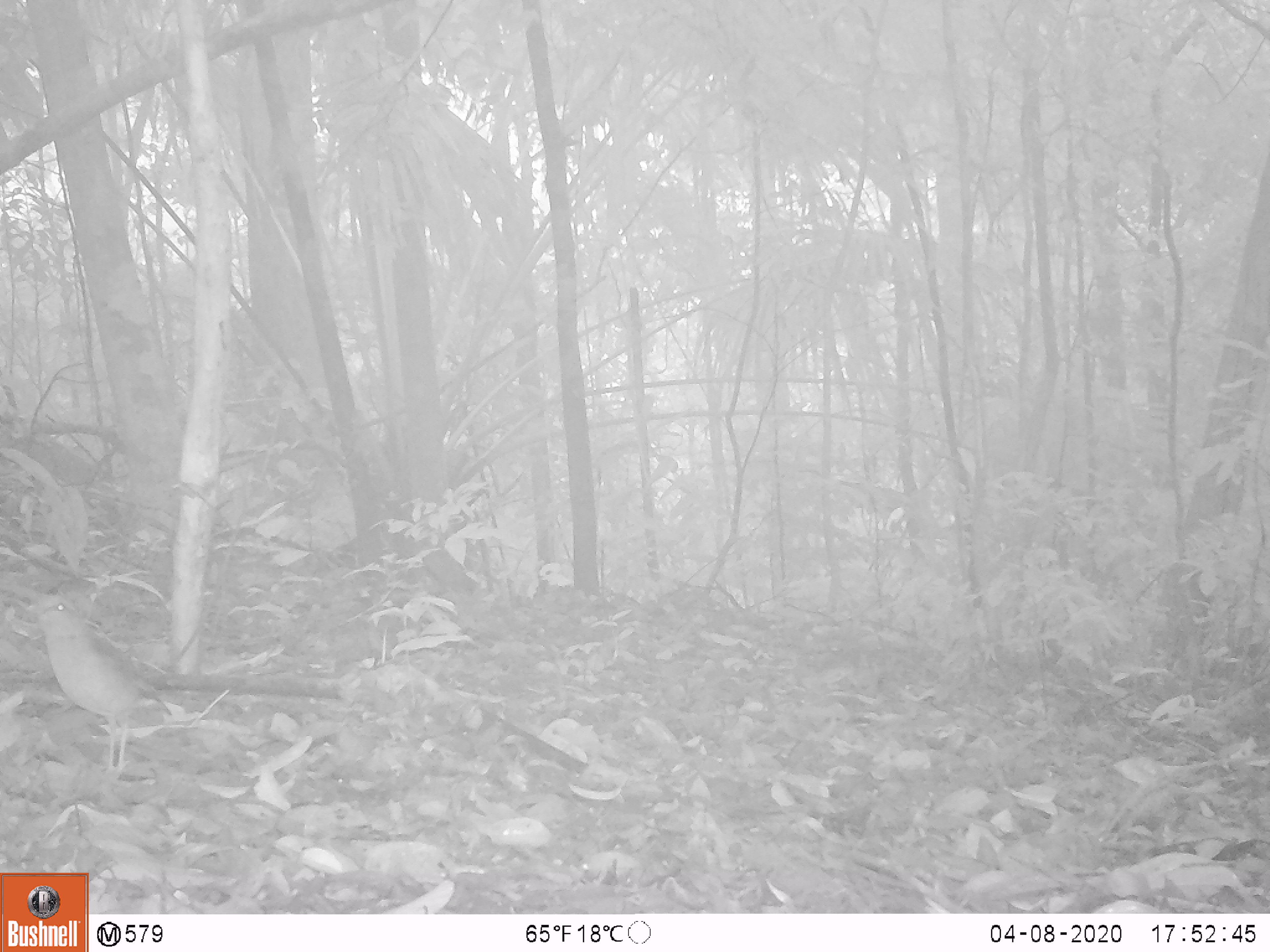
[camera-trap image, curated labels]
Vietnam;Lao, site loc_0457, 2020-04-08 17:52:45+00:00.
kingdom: Animalia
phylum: Chordata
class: Aves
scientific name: Aves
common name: bird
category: unidentified bird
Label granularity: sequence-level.